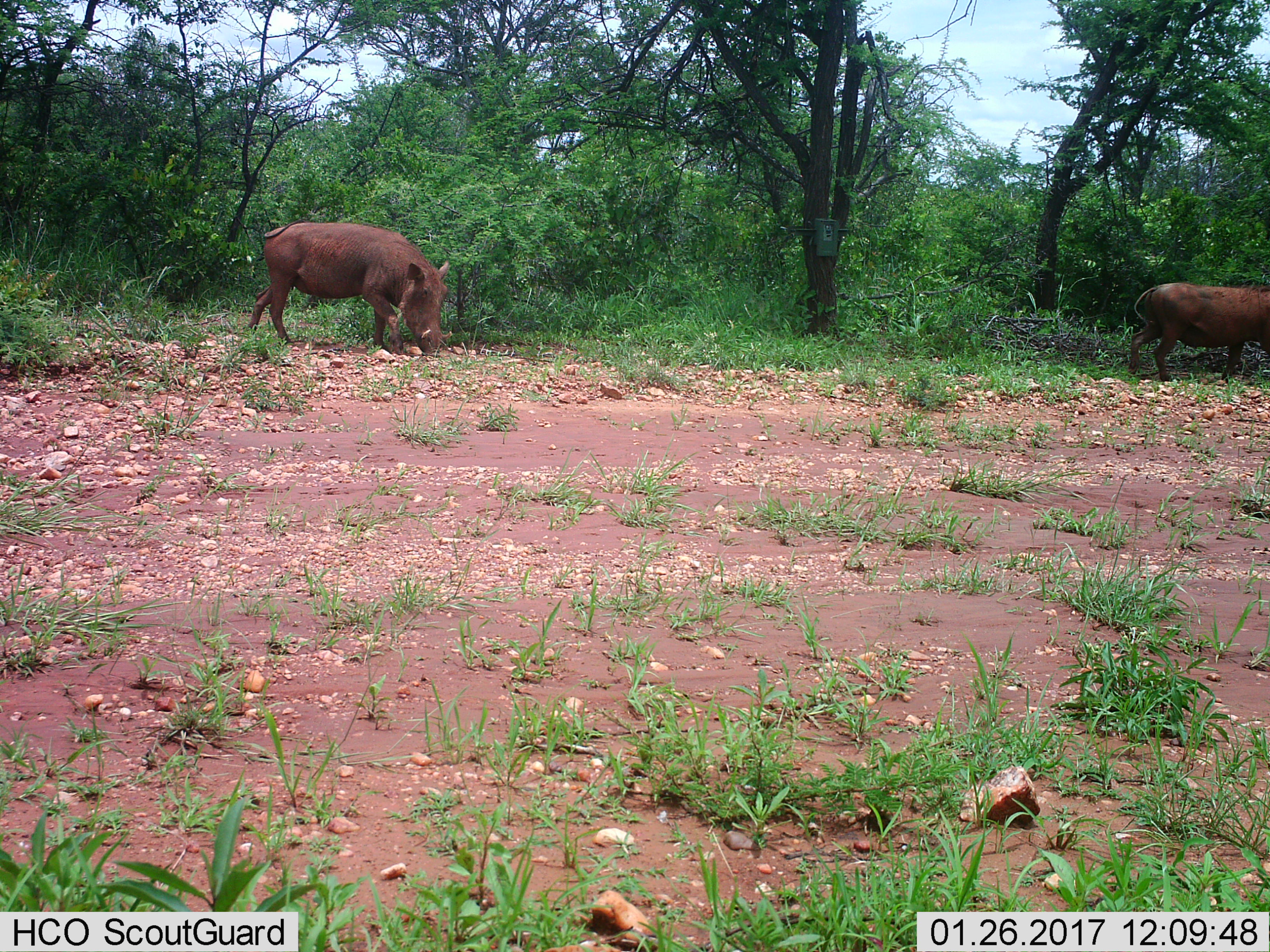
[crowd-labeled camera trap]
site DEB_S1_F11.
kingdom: Animalia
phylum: Chordata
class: Mammalia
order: Artiodactyla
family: Suidae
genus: Phacochoerus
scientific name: Phacochoerus africanus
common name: warthog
Warthog (Phacochoerus africanus), count 2. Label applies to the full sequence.